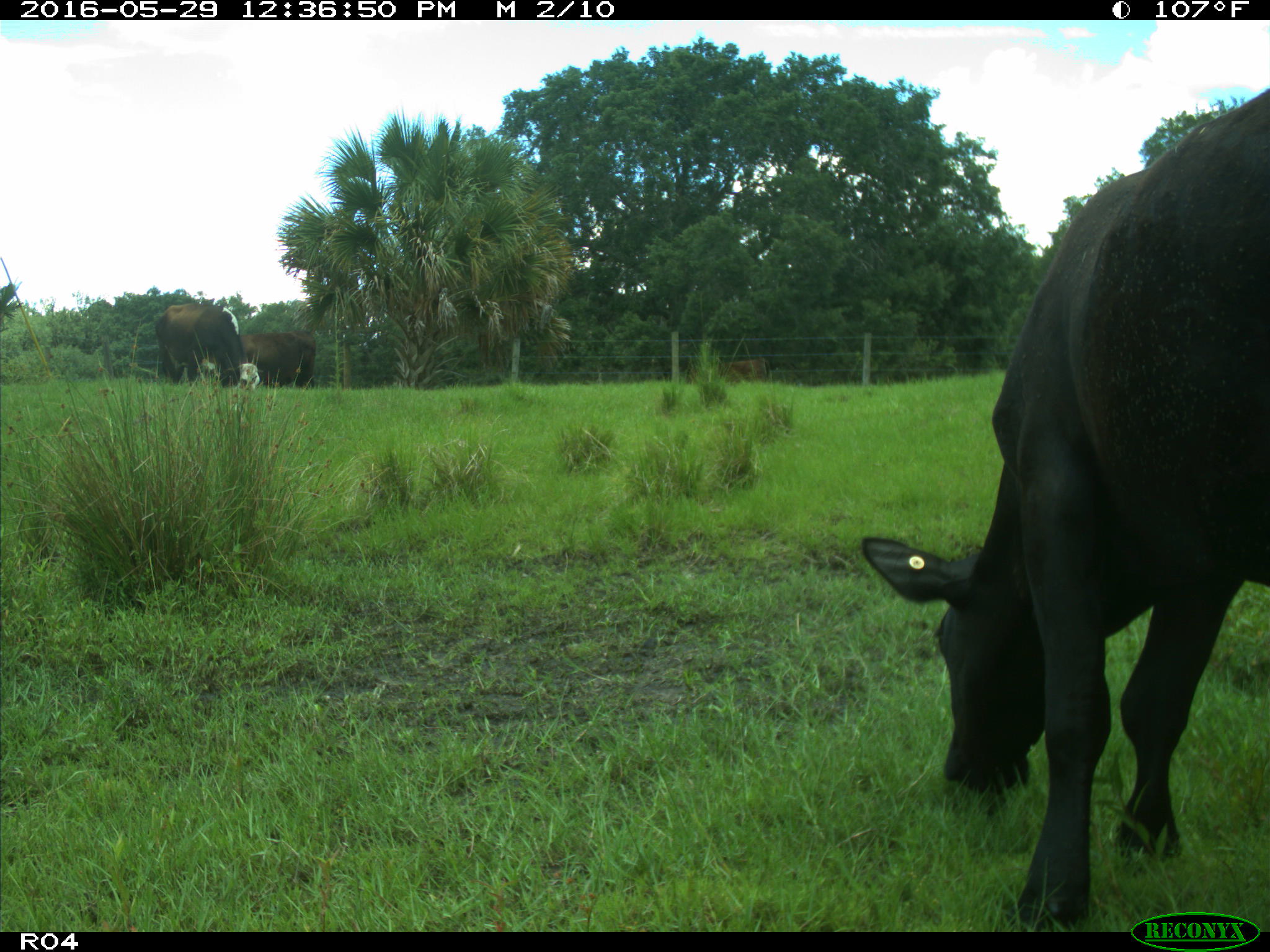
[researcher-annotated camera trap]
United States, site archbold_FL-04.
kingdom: Animalia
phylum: Chordata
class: Mammalia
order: Artiodactyla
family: Bovidae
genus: Bos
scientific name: Bos taurus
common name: domestic cow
Bos taurus (domestic cow).